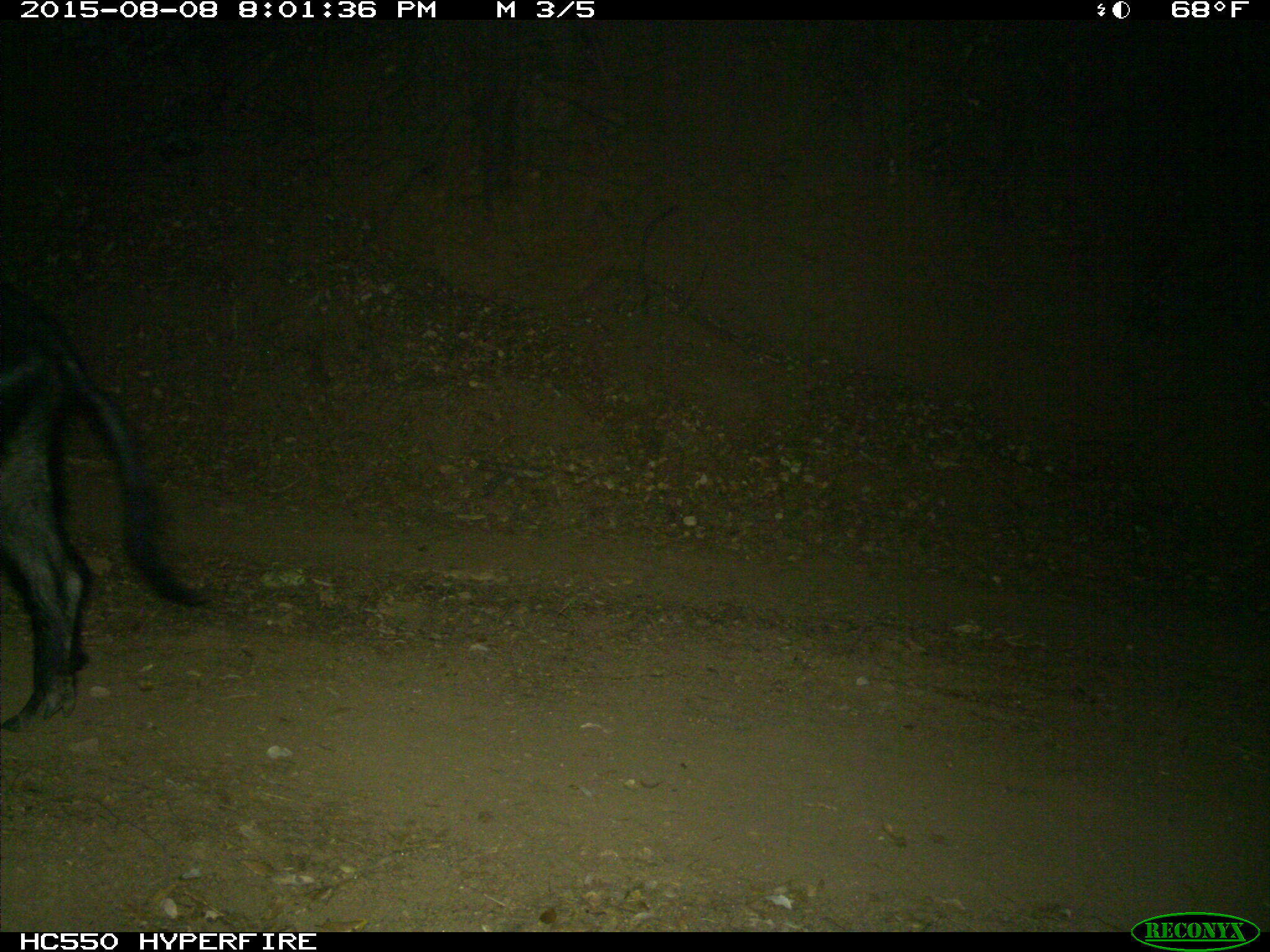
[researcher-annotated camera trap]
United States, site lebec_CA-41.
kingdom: Animalia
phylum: Chordata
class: Mammalia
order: Artiodactyla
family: Suidae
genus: Sus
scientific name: Sus scrofa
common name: wild boar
Sus scrofa (wild boar).